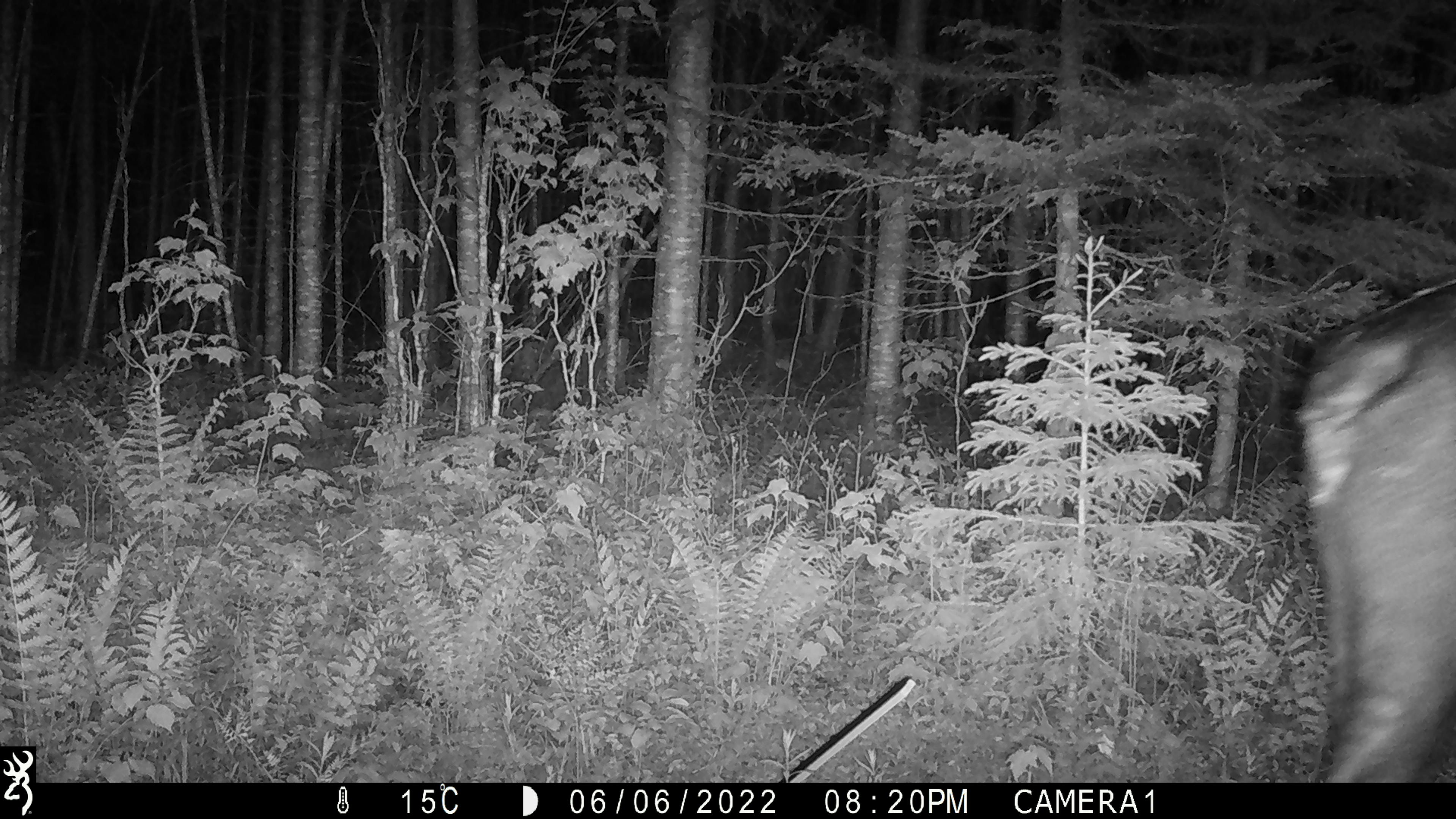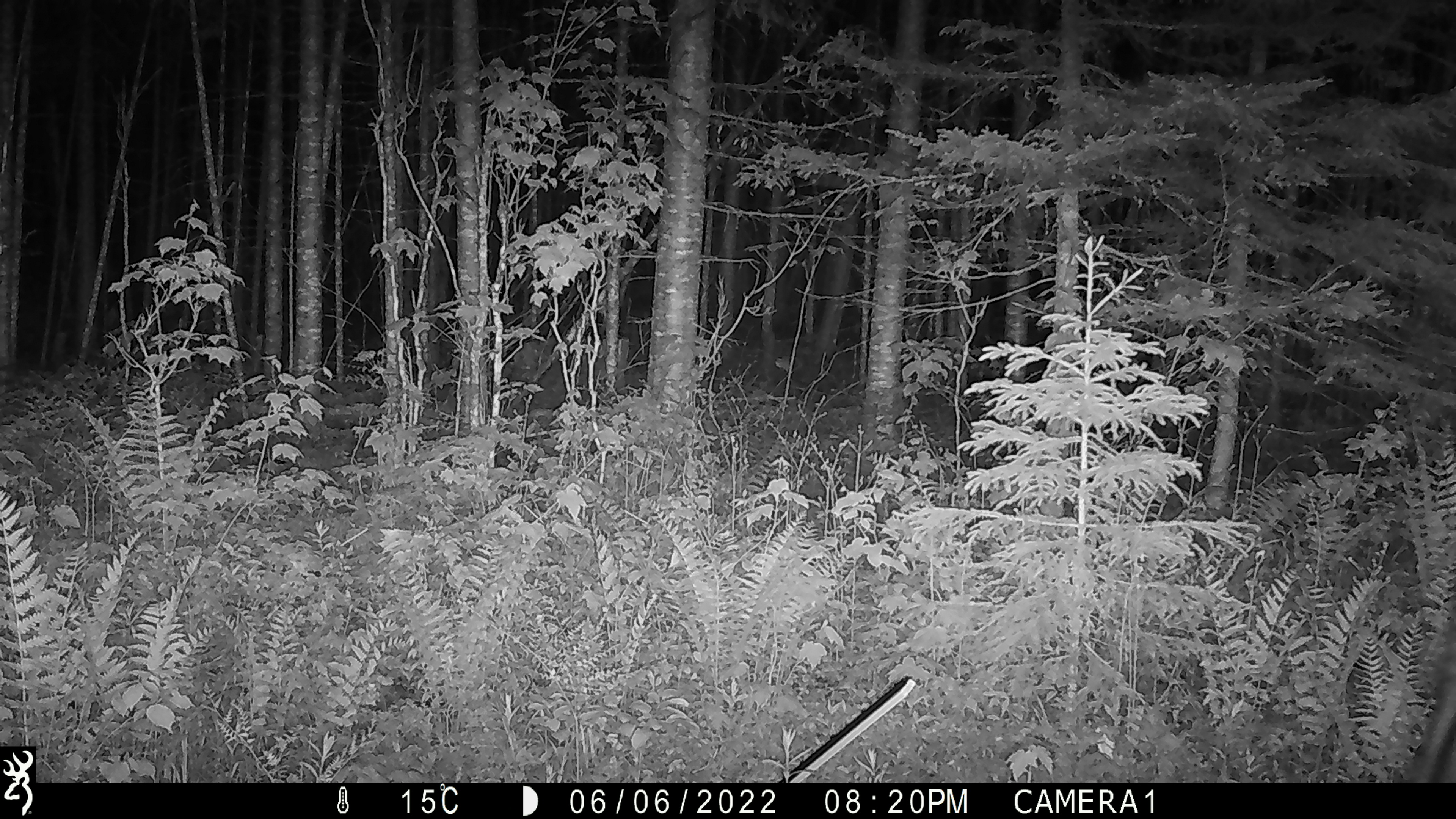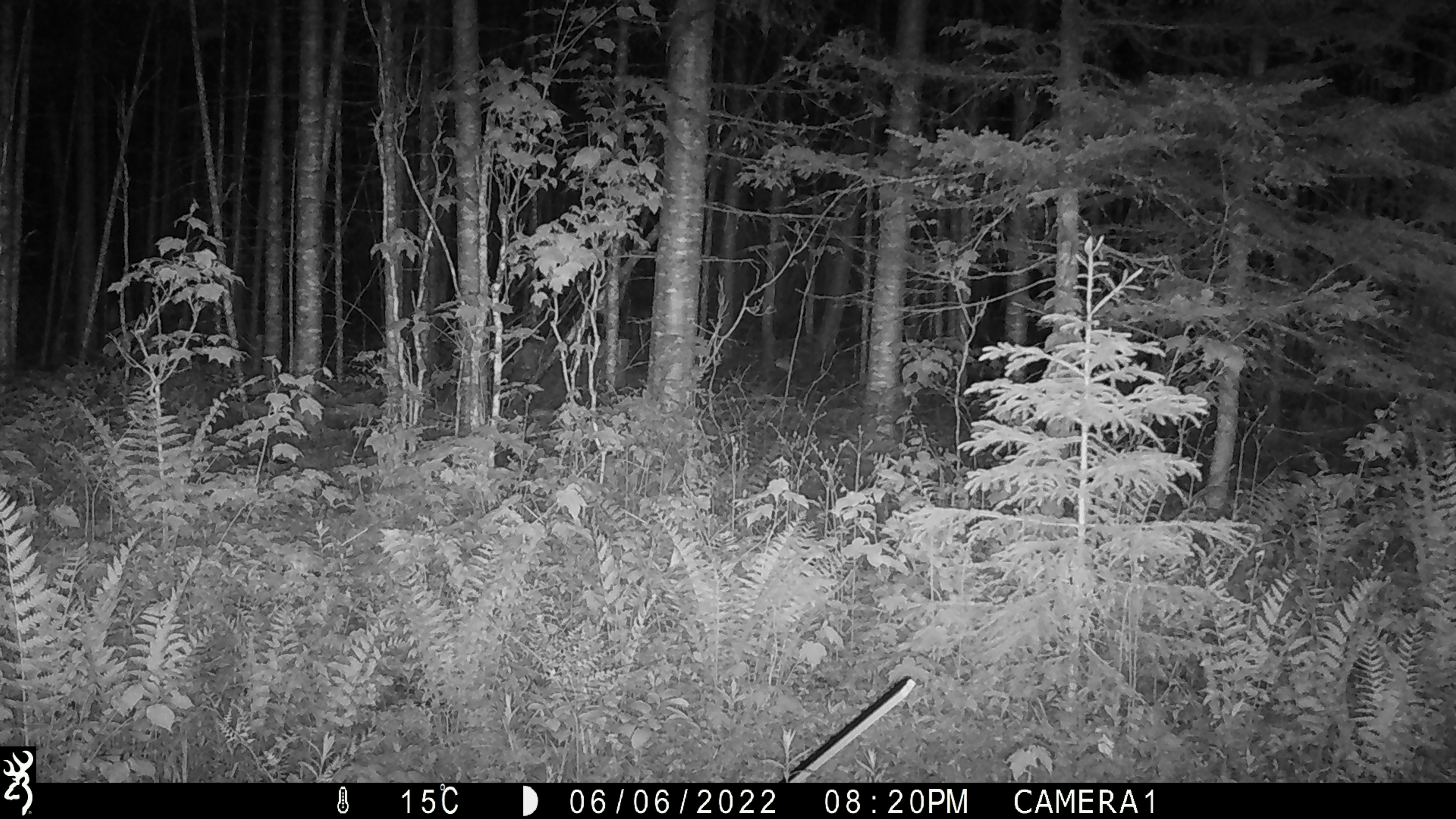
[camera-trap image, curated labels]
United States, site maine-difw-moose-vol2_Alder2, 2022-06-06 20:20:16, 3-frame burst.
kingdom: Animalia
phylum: Chordata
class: Mammalia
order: Artiodactyla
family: Cervidae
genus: Alces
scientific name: Alces alces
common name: moose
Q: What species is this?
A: Moose (Alces alces).